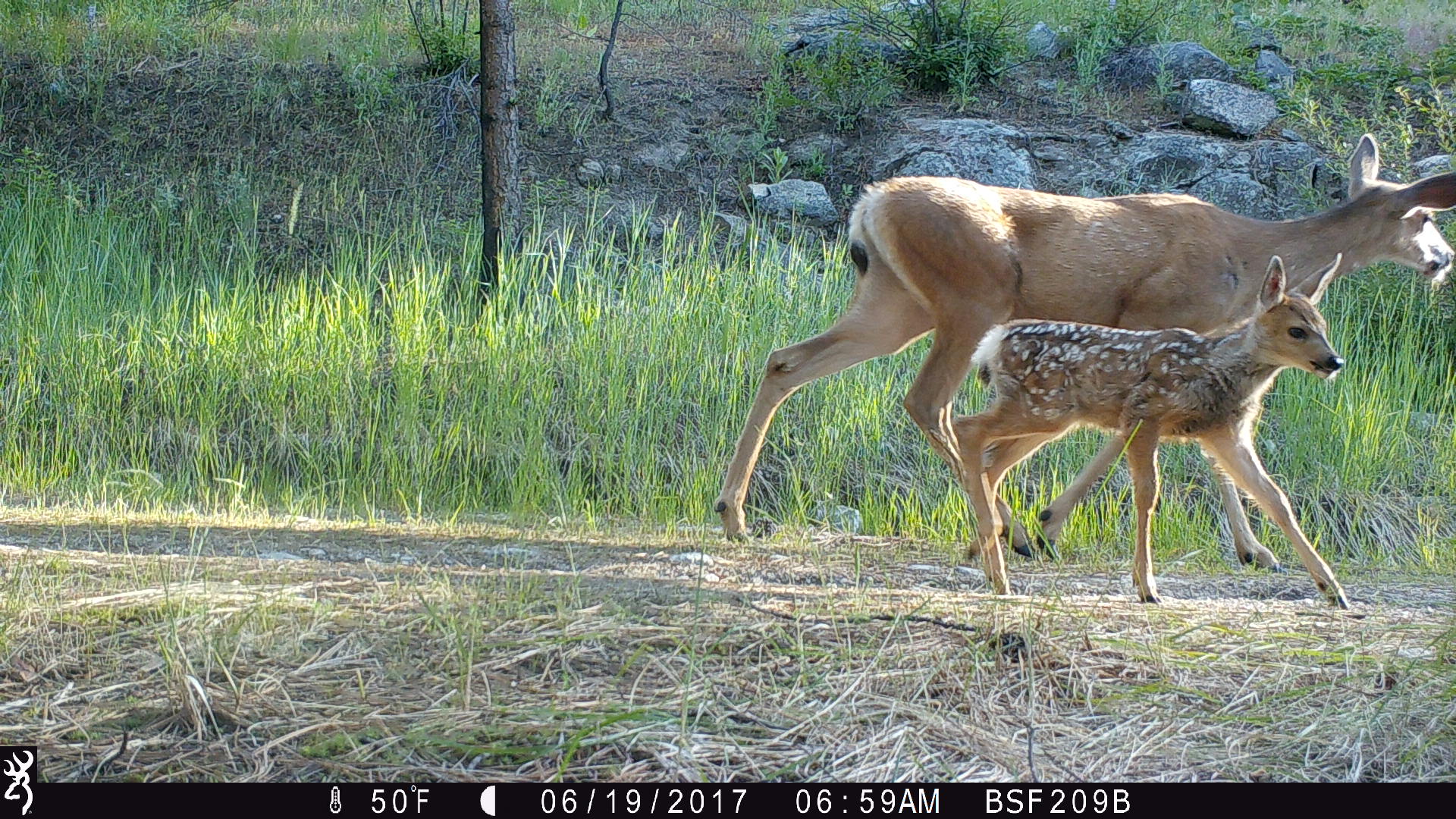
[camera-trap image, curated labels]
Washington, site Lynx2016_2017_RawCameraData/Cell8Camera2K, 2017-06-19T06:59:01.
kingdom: Animalia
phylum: Chordata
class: Mammalia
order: Artiodactyla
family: Cervidae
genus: Odocoileus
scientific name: Odocoileus hemionus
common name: mule deer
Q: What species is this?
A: Odocoileus hemionus (mule deer).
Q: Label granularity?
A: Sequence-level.